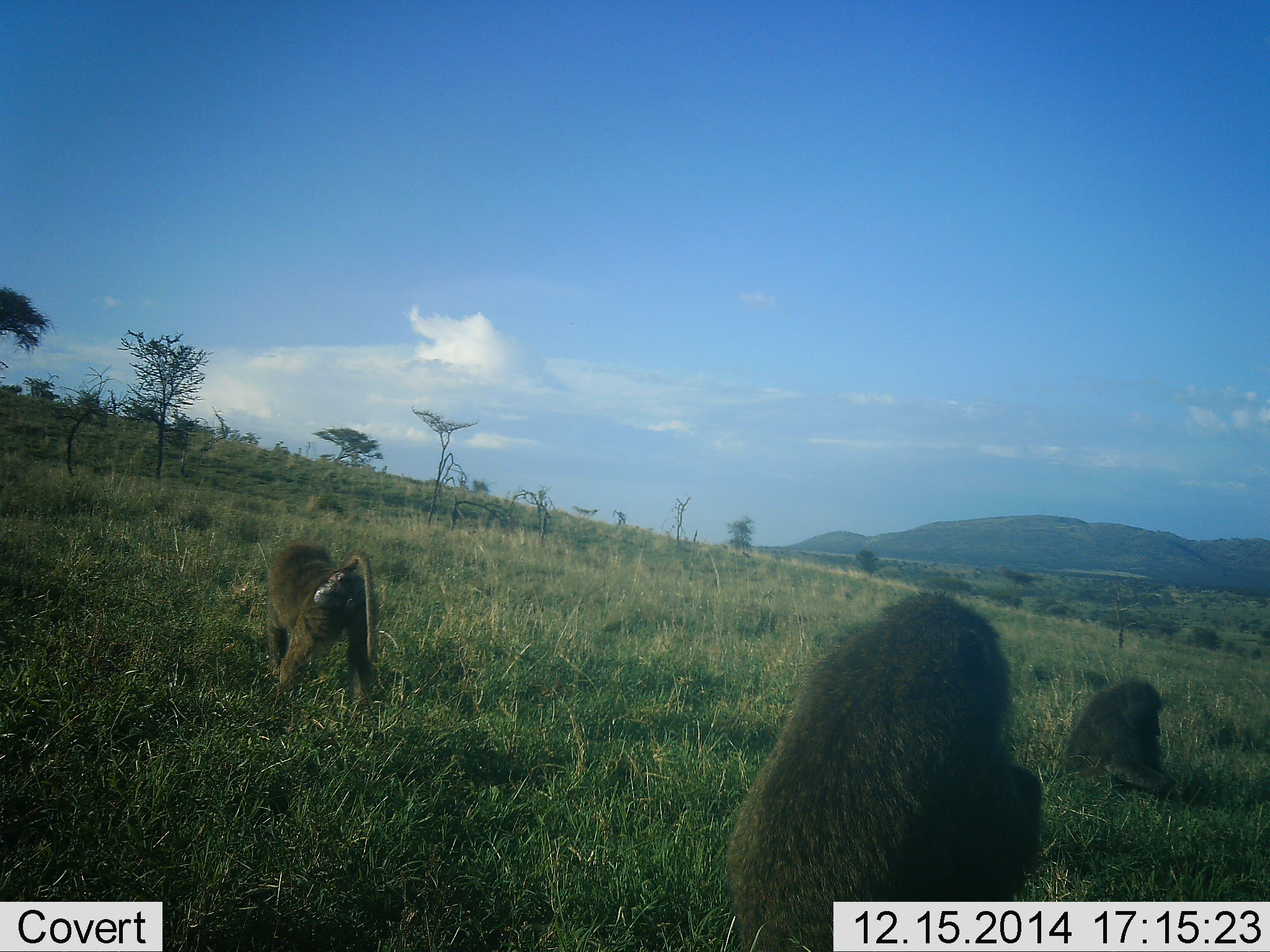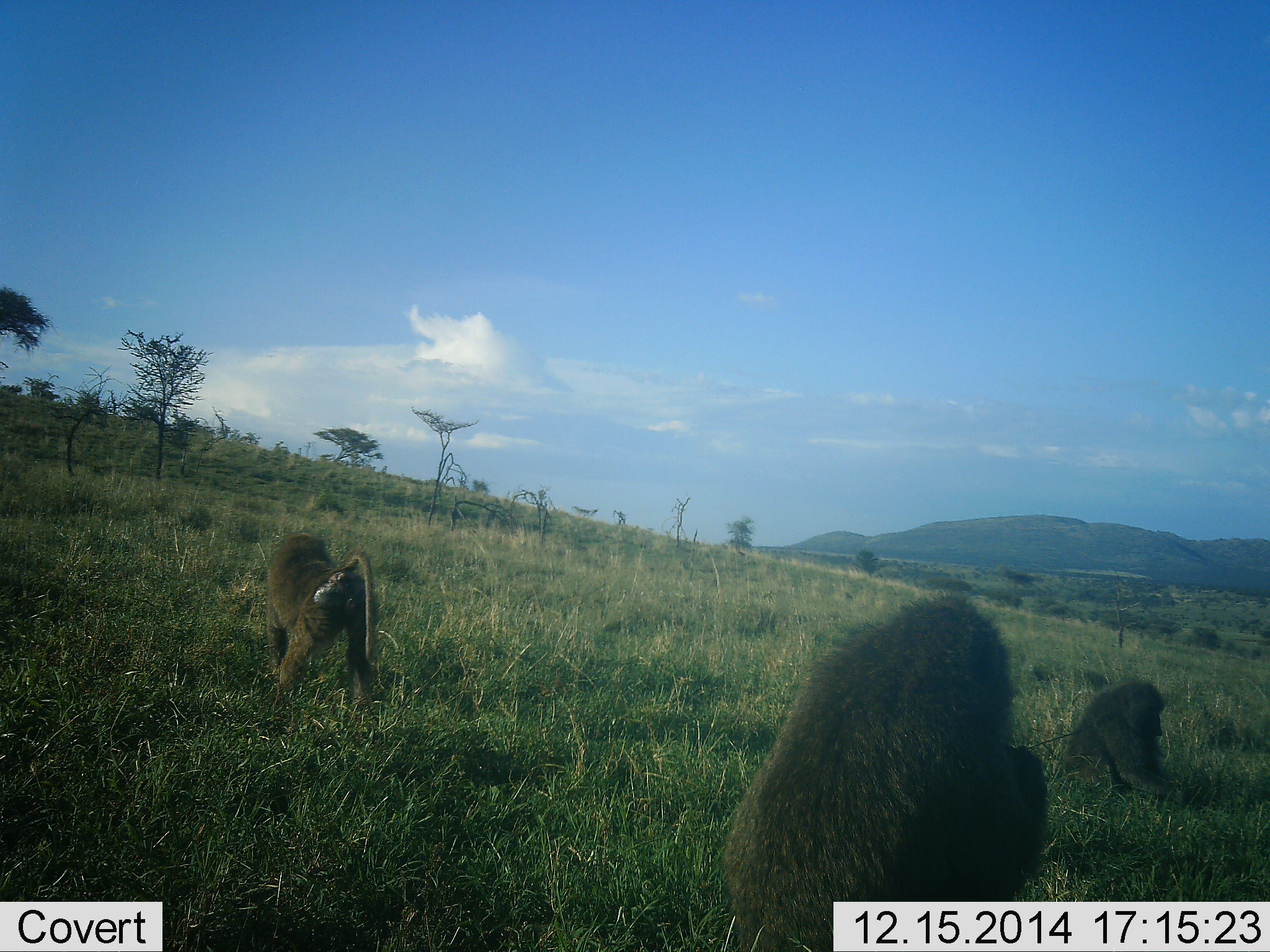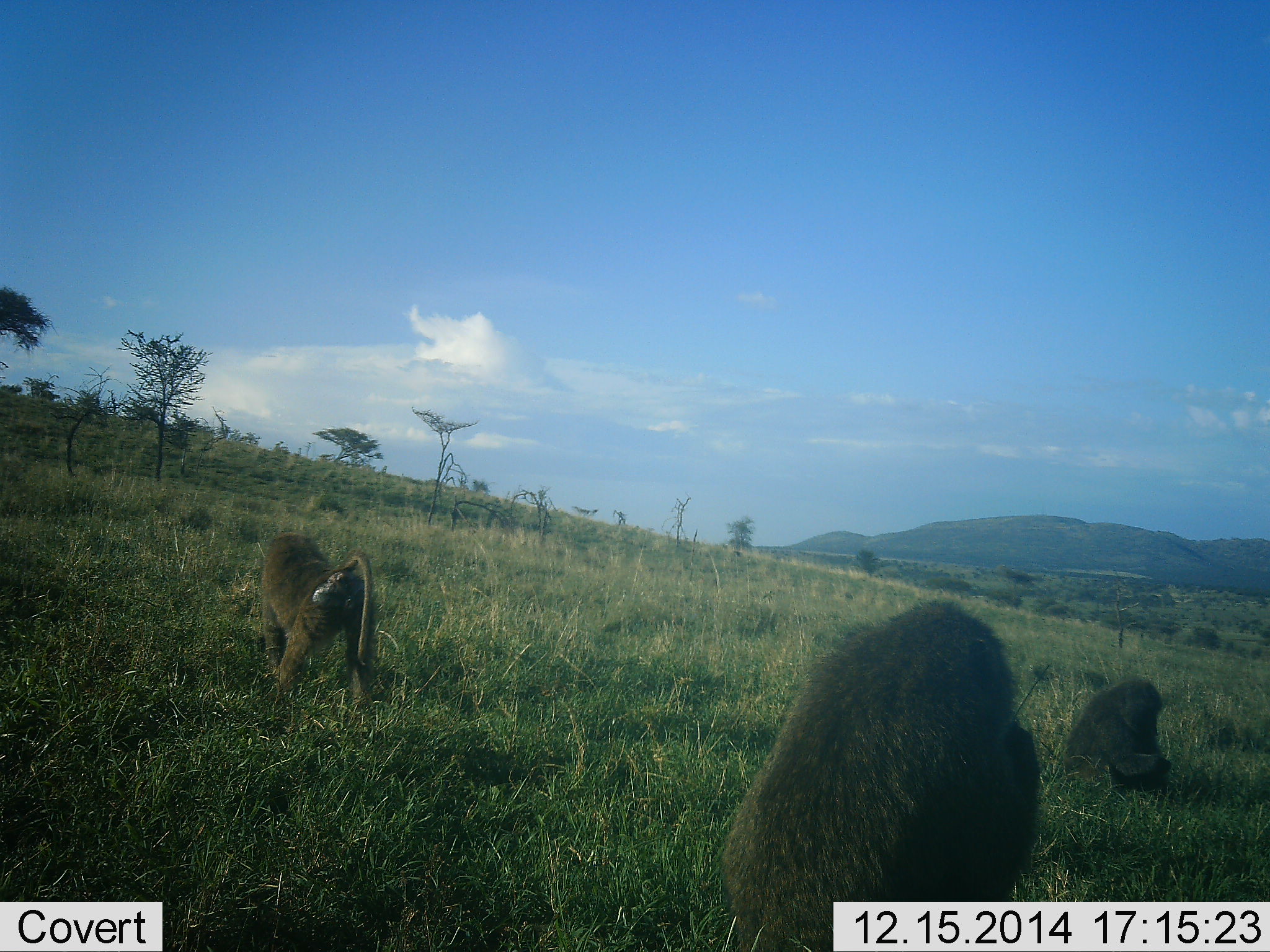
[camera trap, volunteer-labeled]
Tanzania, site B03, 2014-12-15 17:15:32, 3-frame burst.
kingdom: Animalia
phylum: Chordata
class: Mammalia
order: Primates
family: Cercopithecidae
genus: Papio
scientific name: Papio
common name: baboon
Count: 3.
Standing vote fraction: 40%.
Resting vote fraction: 50%.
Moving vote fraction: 20%.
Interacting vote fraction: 0%.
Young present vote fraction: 0%.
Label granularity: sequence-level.